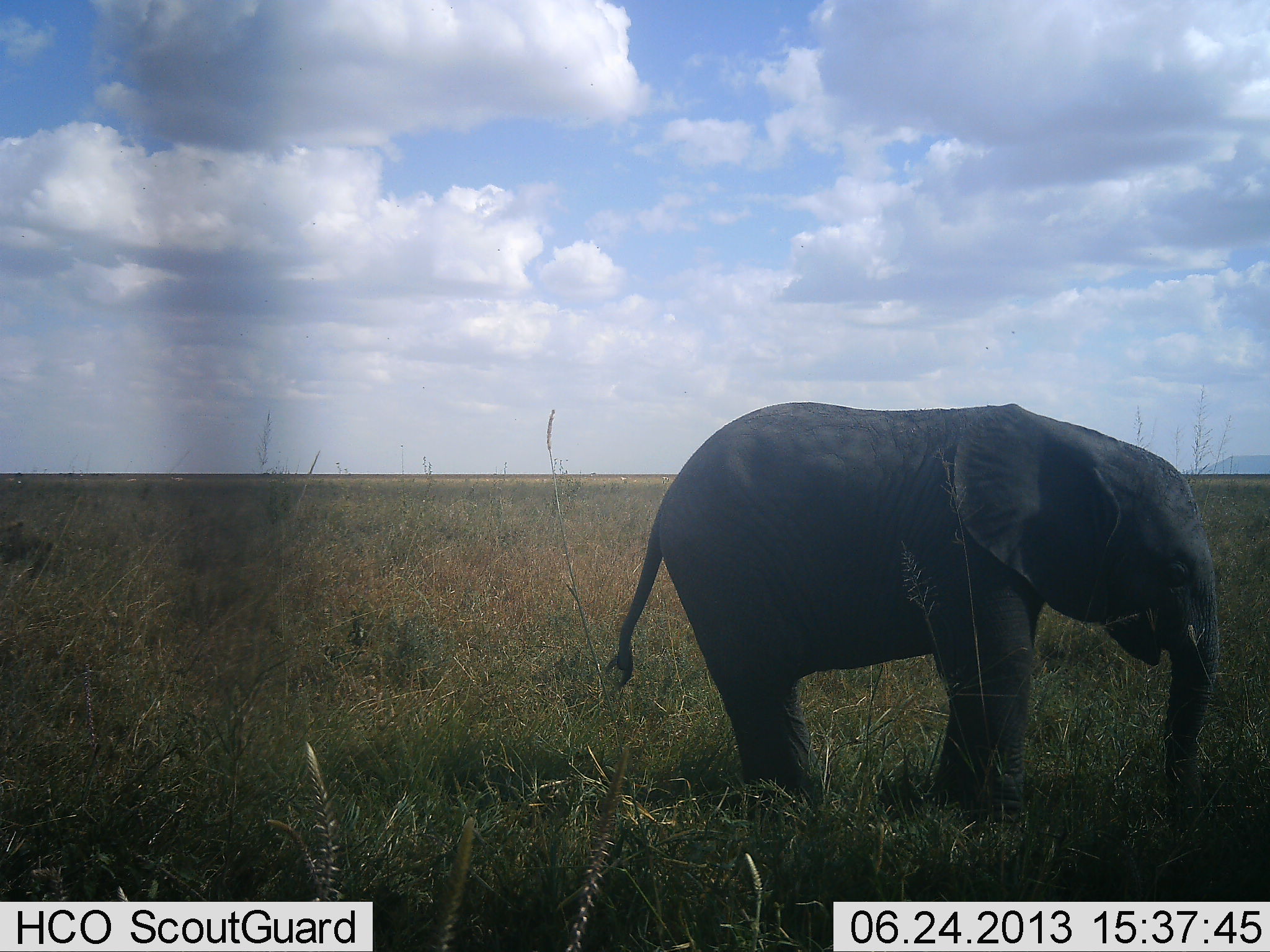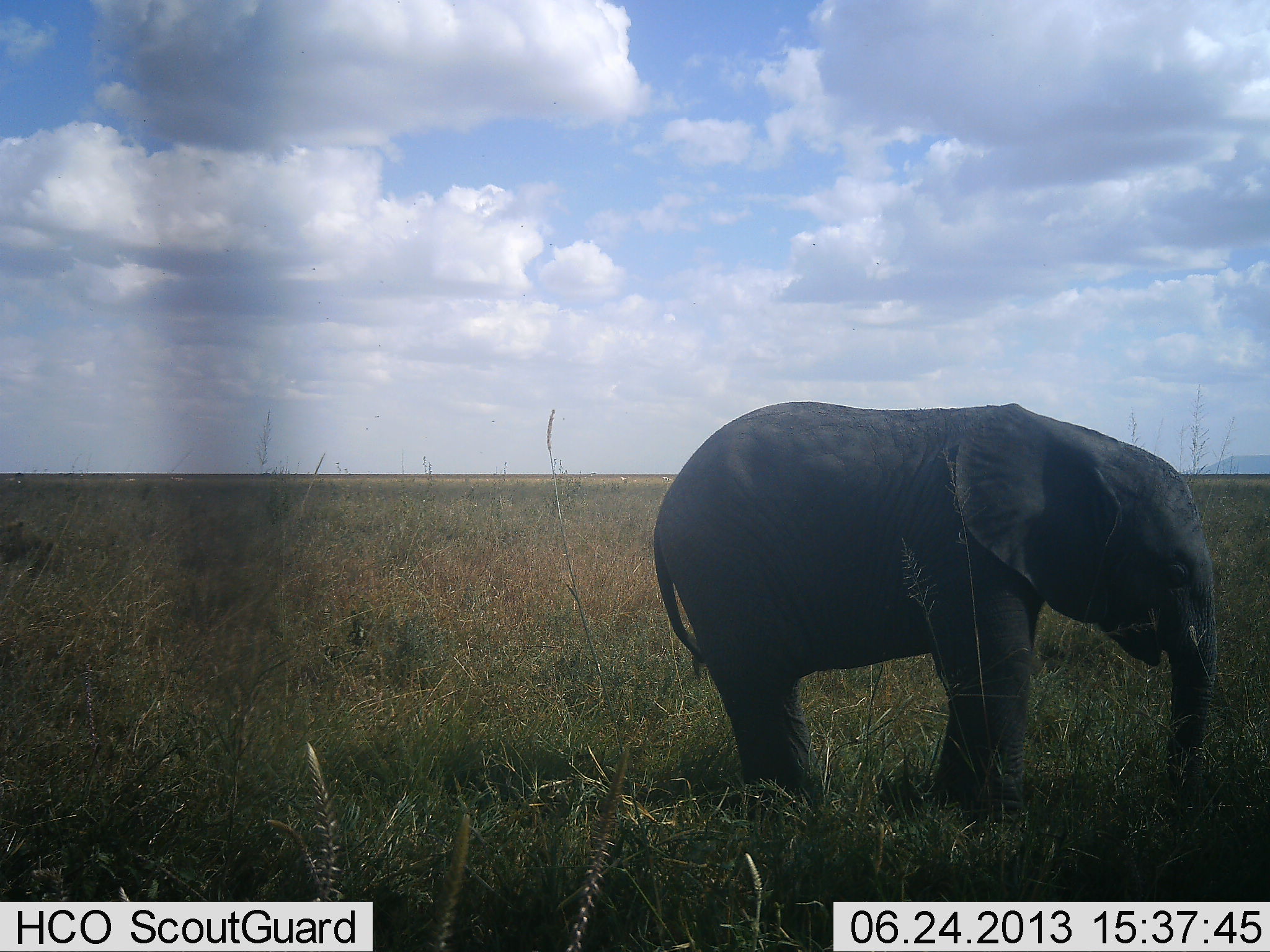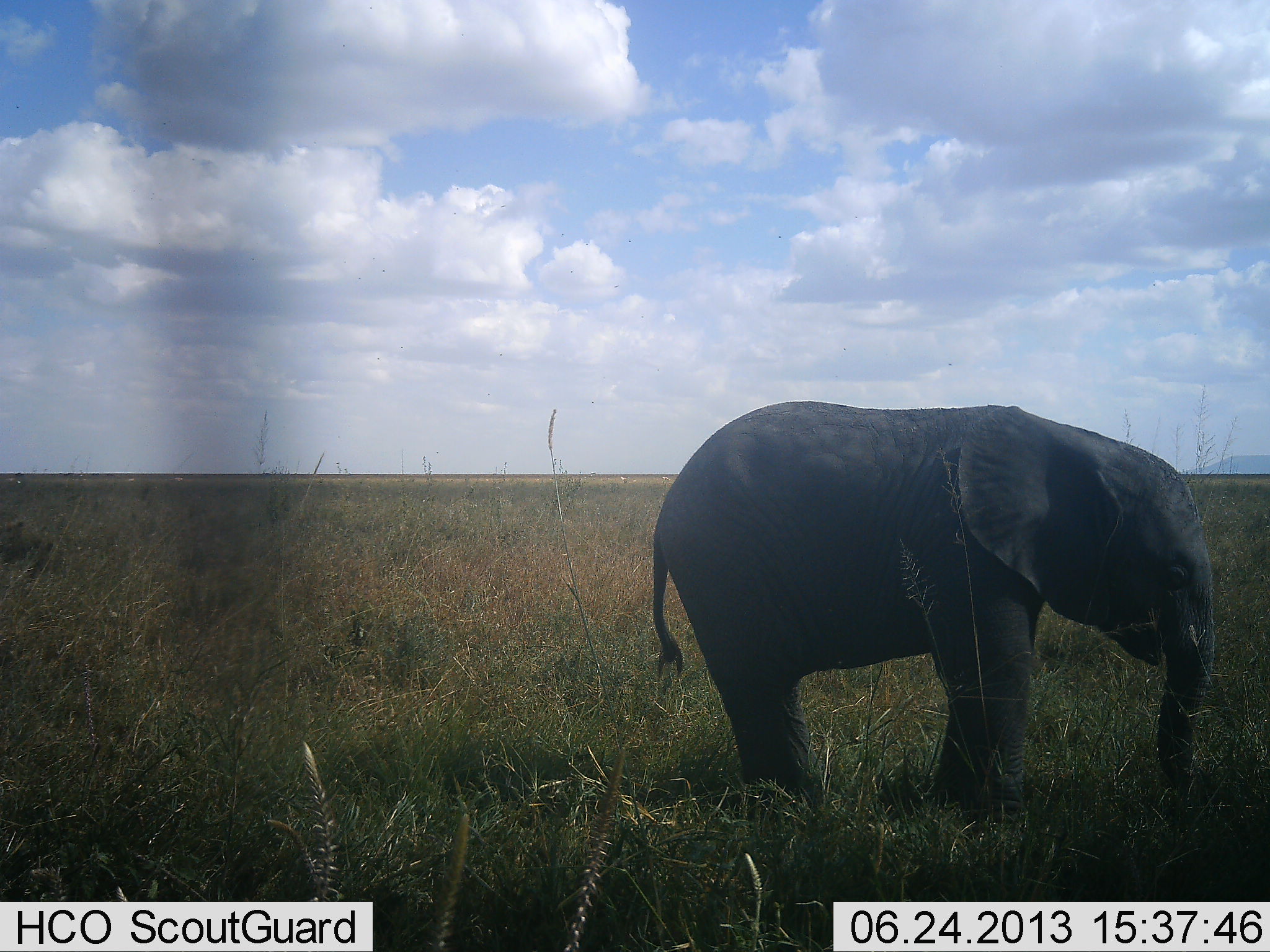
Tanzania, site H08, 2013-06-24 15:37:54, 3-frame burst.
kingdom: Animalia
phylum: Chordata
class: Mammalia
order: Proboscidea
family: Elephantidae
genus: Loxodonta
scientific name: Loxodonta africana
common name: african bush elephant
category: elephant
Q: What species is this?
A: Elephant (african bush elephant) (Loxodonta africana).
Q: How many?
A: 1.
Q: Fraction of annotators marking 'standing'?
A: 71%.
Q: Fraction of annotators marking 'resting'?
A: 0%.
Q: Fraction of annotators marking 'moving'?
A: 5%.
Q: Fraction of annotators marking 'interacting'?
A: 0%.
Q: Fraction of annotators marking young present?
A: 52%.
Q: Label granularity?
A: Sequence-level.